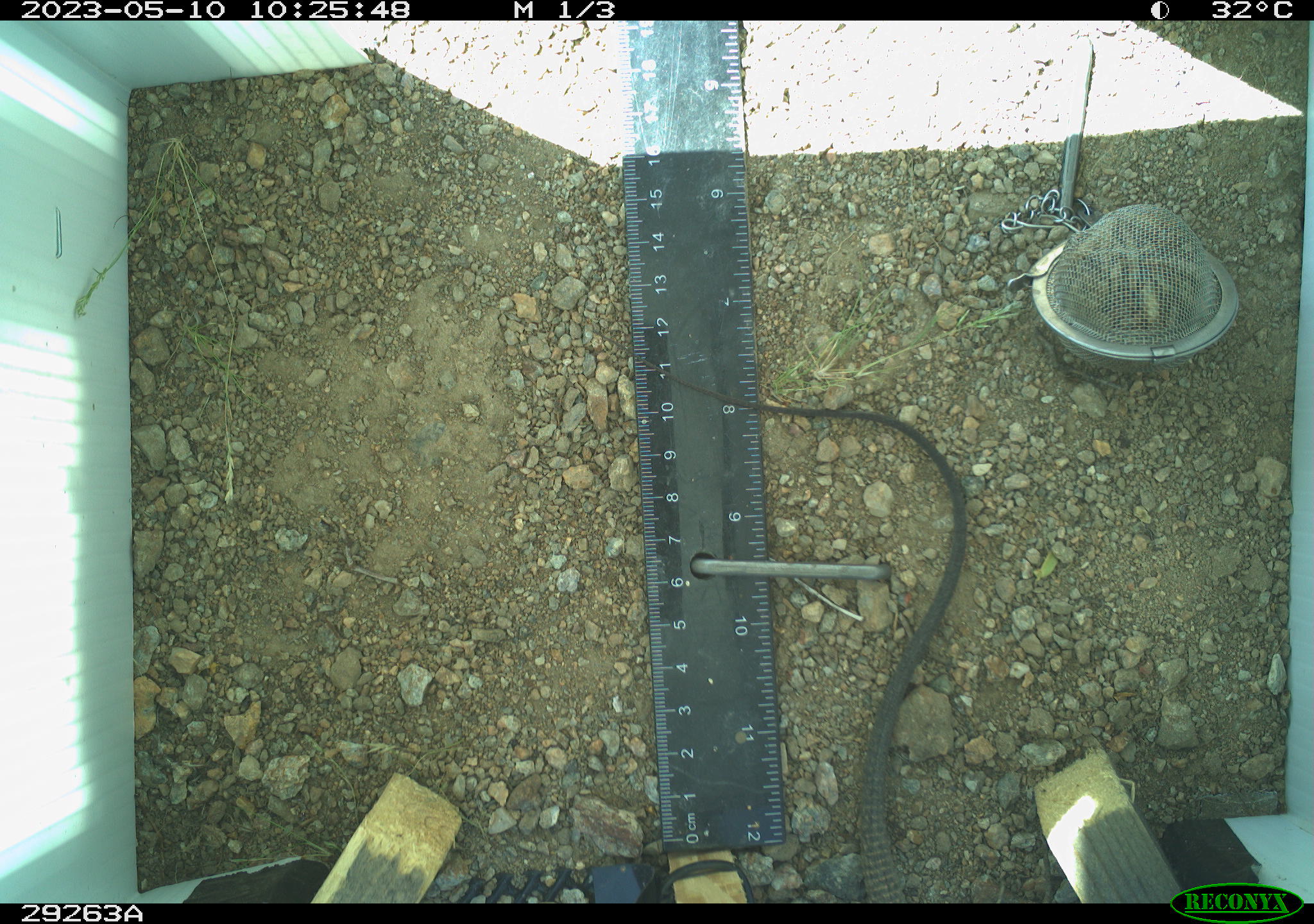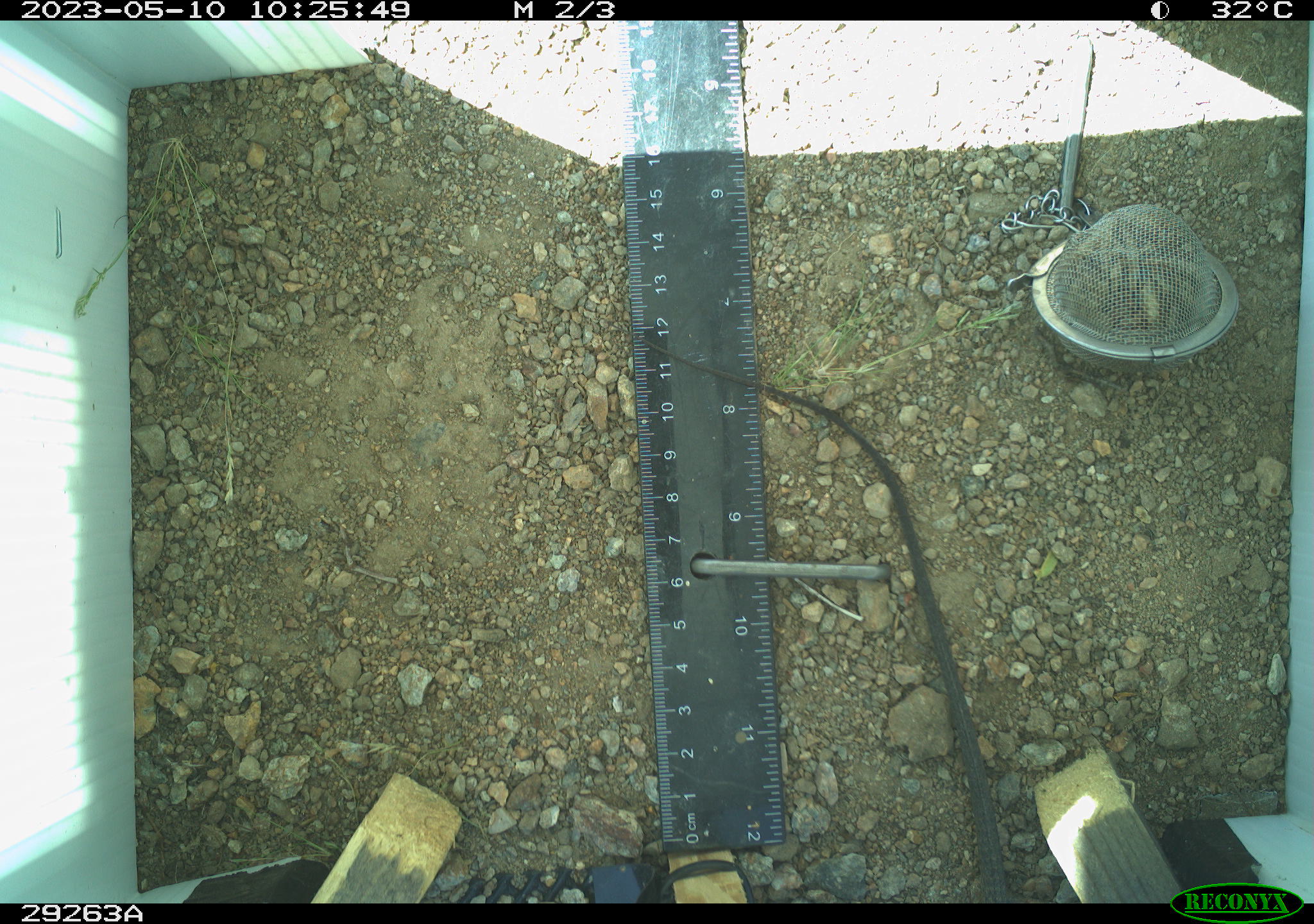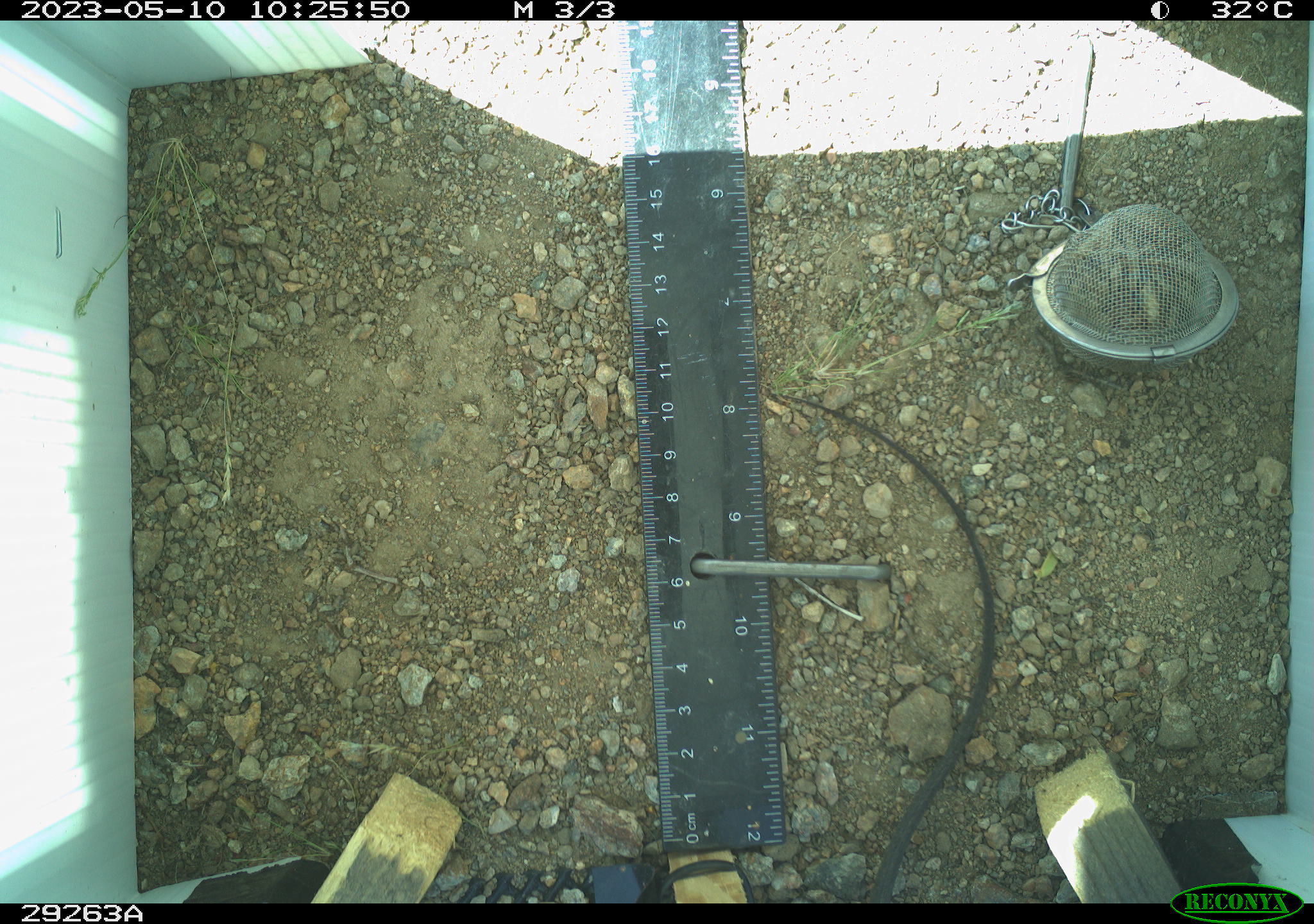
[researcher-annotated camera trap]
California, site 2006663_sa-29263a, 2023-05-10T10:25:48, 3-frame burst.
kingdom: Animalia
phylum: Chordata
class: Reptilia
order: Squamata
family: Teiidae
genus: Aspidoscelis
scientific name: Aspidoscelis tigris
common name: western whiptail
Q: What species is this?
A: Western whiptail (Aspidoscelis tigris).